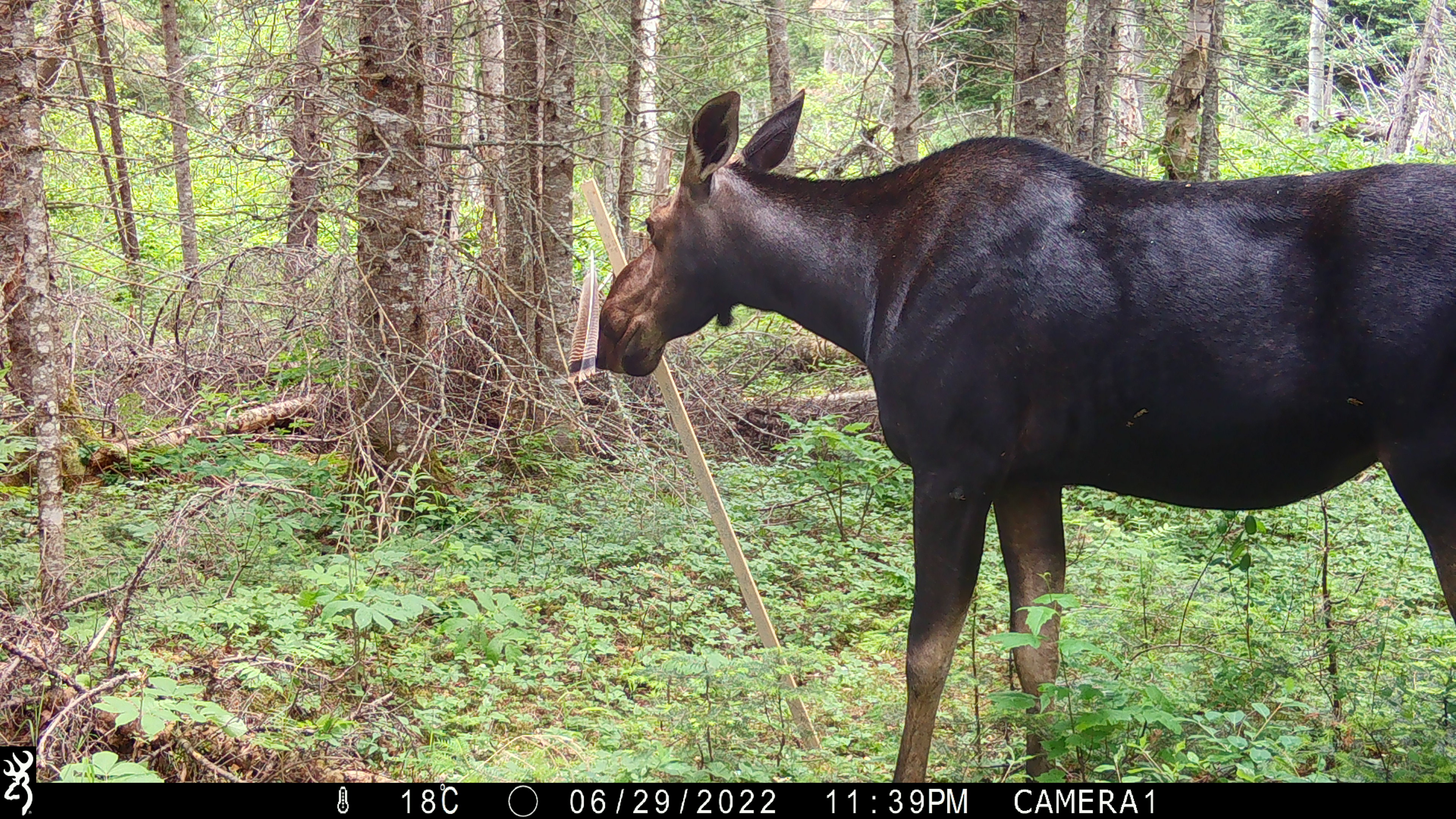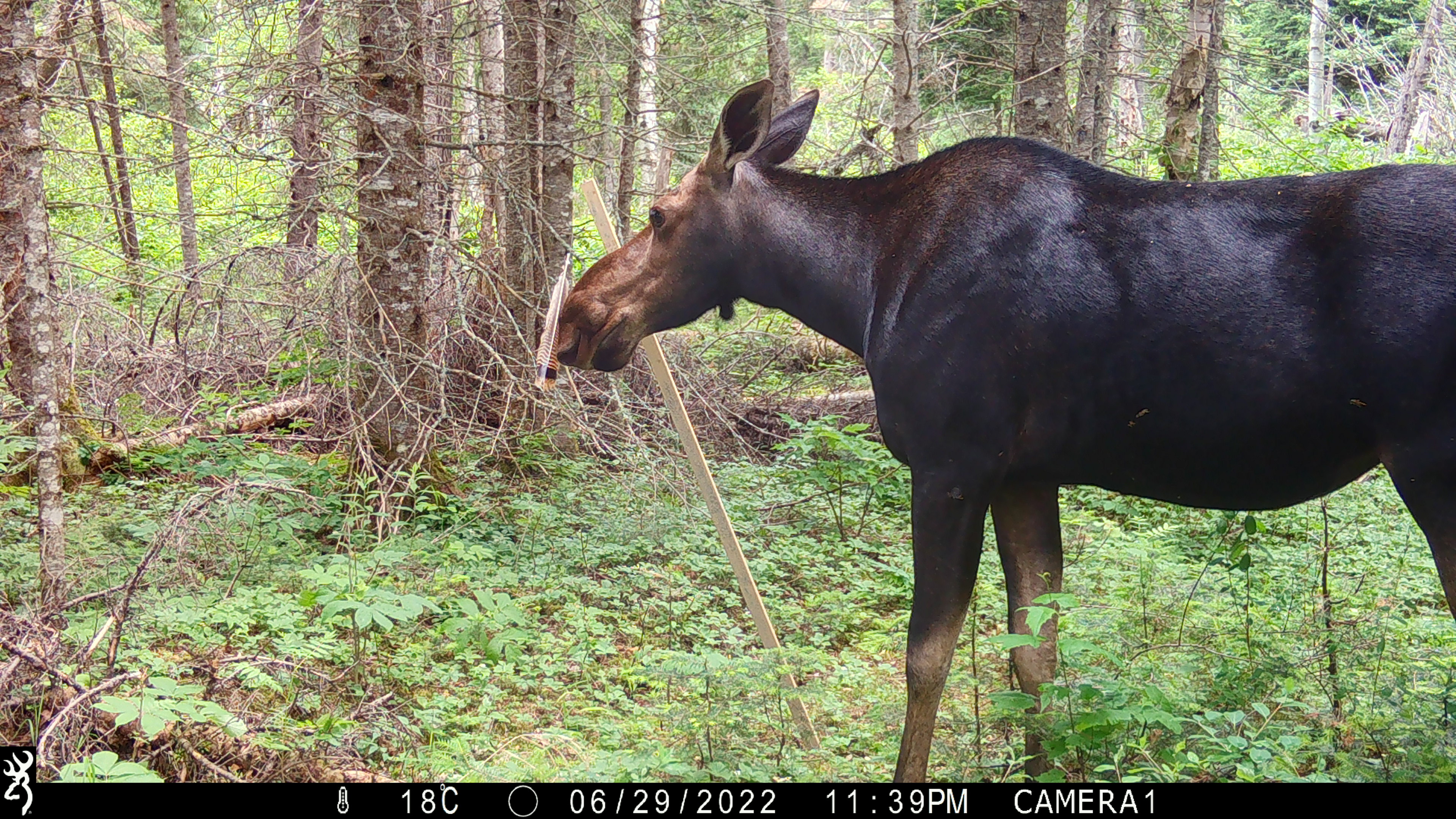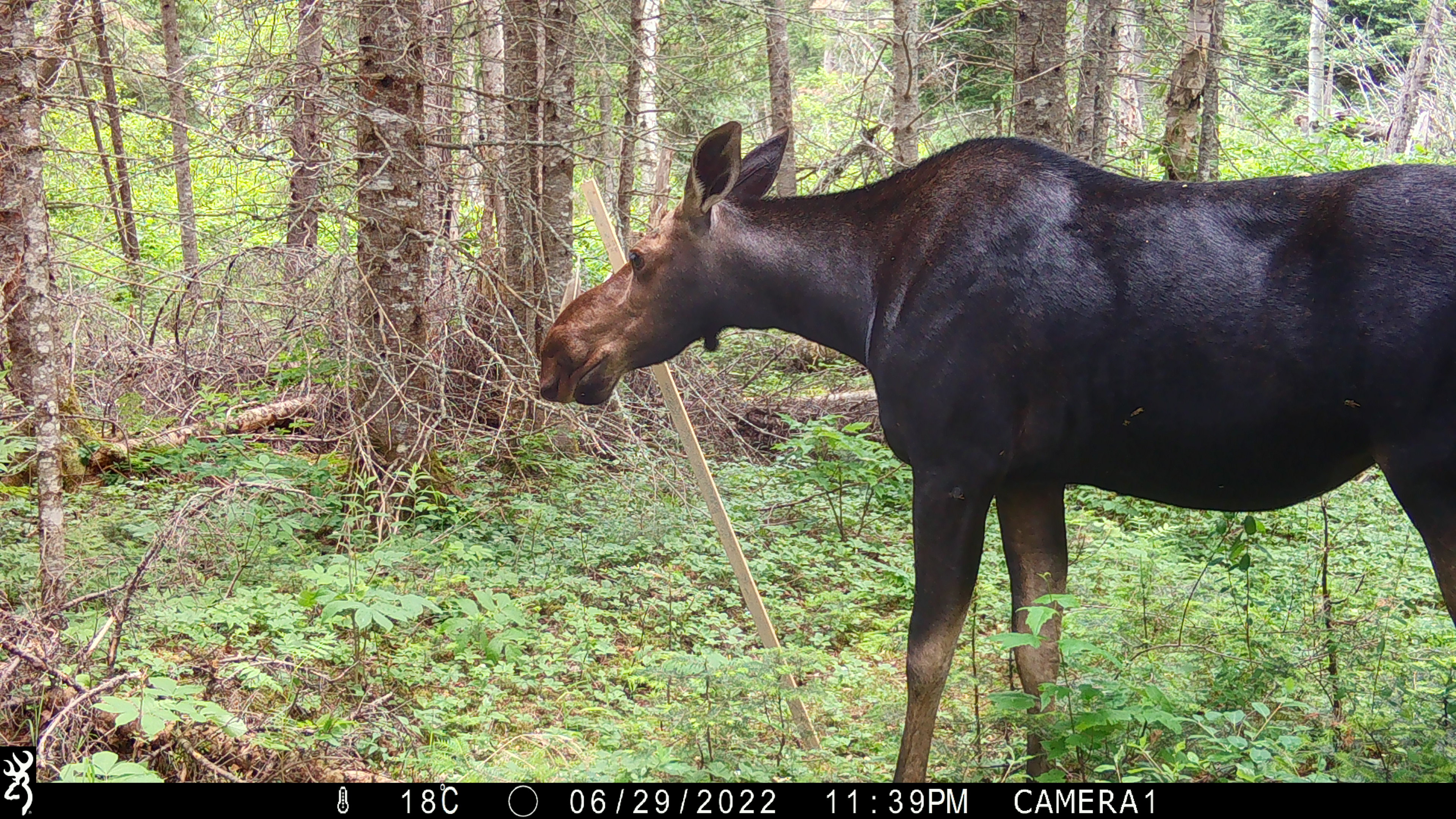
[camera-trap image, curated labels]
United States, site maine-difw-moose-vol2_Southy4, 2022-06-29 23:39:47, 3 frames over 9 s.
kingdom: Animalia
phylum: Chordata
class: Mammalia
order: Artiodactyla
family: Cervidae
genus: Alces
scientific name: Alces alces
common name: moose